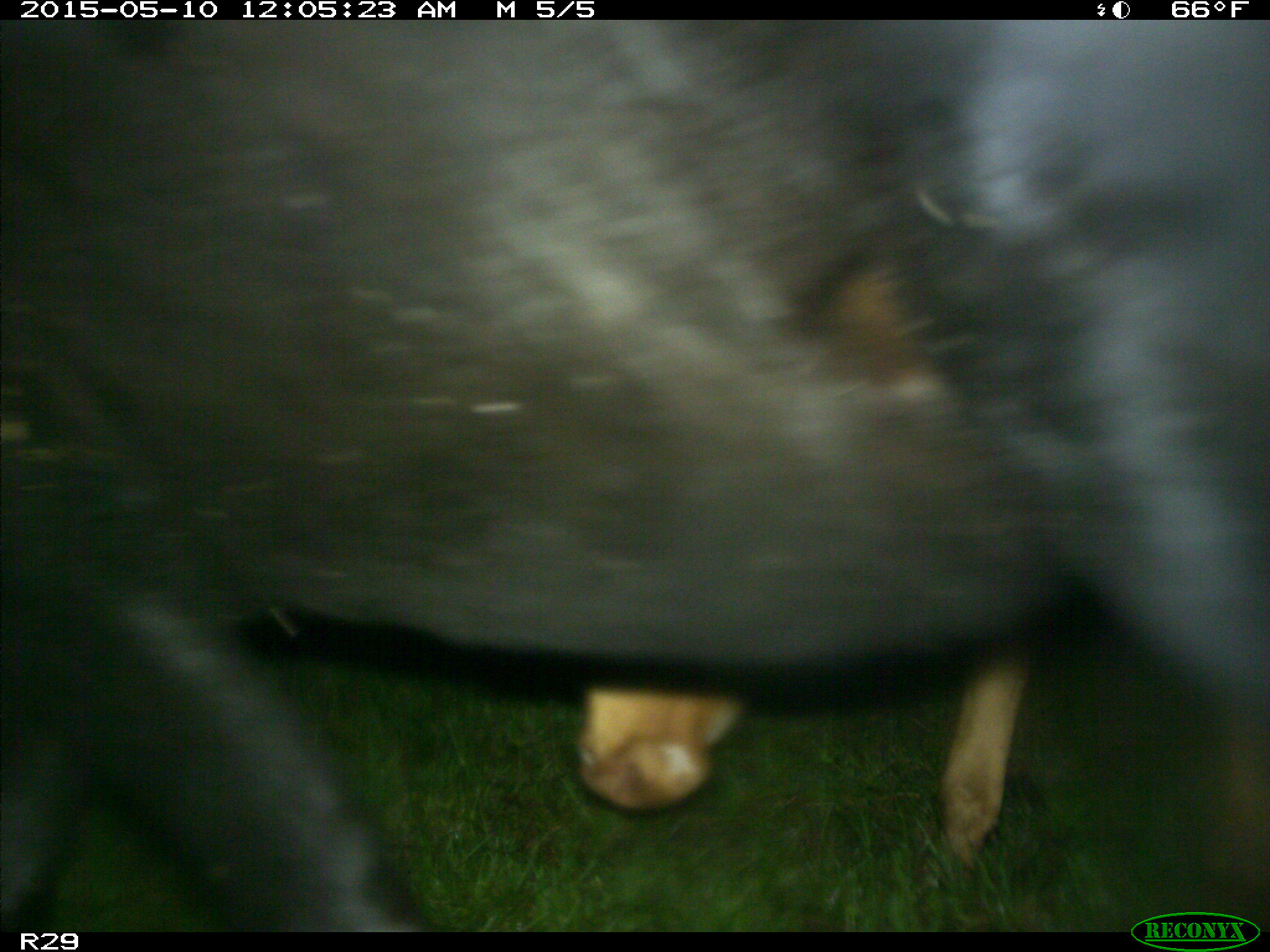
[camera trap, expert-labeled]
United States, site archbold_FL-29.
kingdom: Animalia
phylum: Chordata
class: Mammalia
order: Artiodactyla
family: Bovidae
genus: Bos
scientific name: Bos taurus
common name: domestic cow